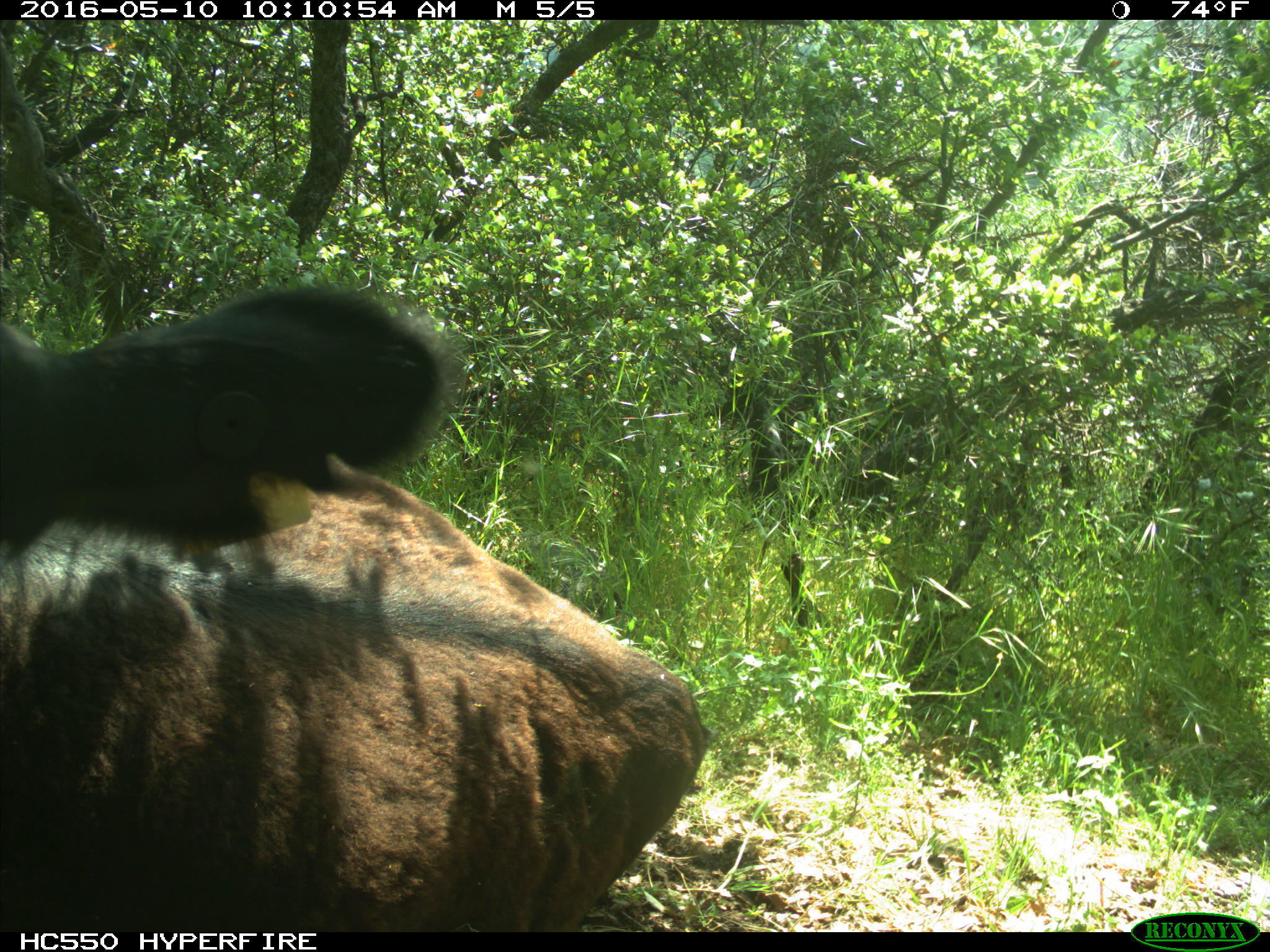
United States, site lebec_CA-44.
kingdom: Animalia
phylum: Chordata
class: Mammalia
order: Artiodactyla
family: Bovidae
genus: Bos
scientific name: Bos taurus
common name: domestic cow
Bos taurus (domestic cow).